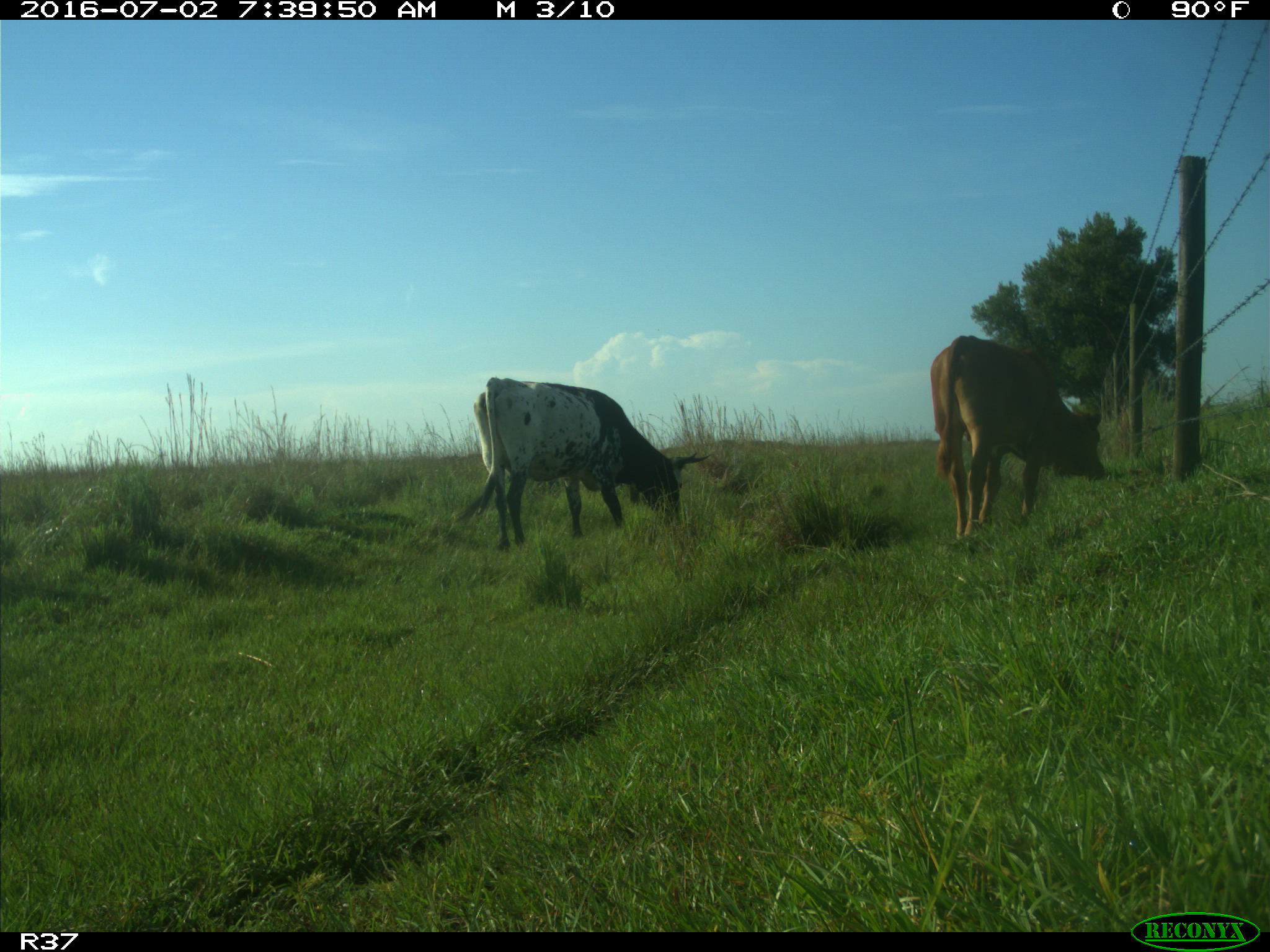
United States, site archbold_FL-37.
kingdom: Animalia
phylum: Chordata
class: Mammalia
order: Artiodactyla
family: Bovidae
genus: Bos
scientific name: Bos taurus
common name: domestic cow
Bos taurus (domestic cow).